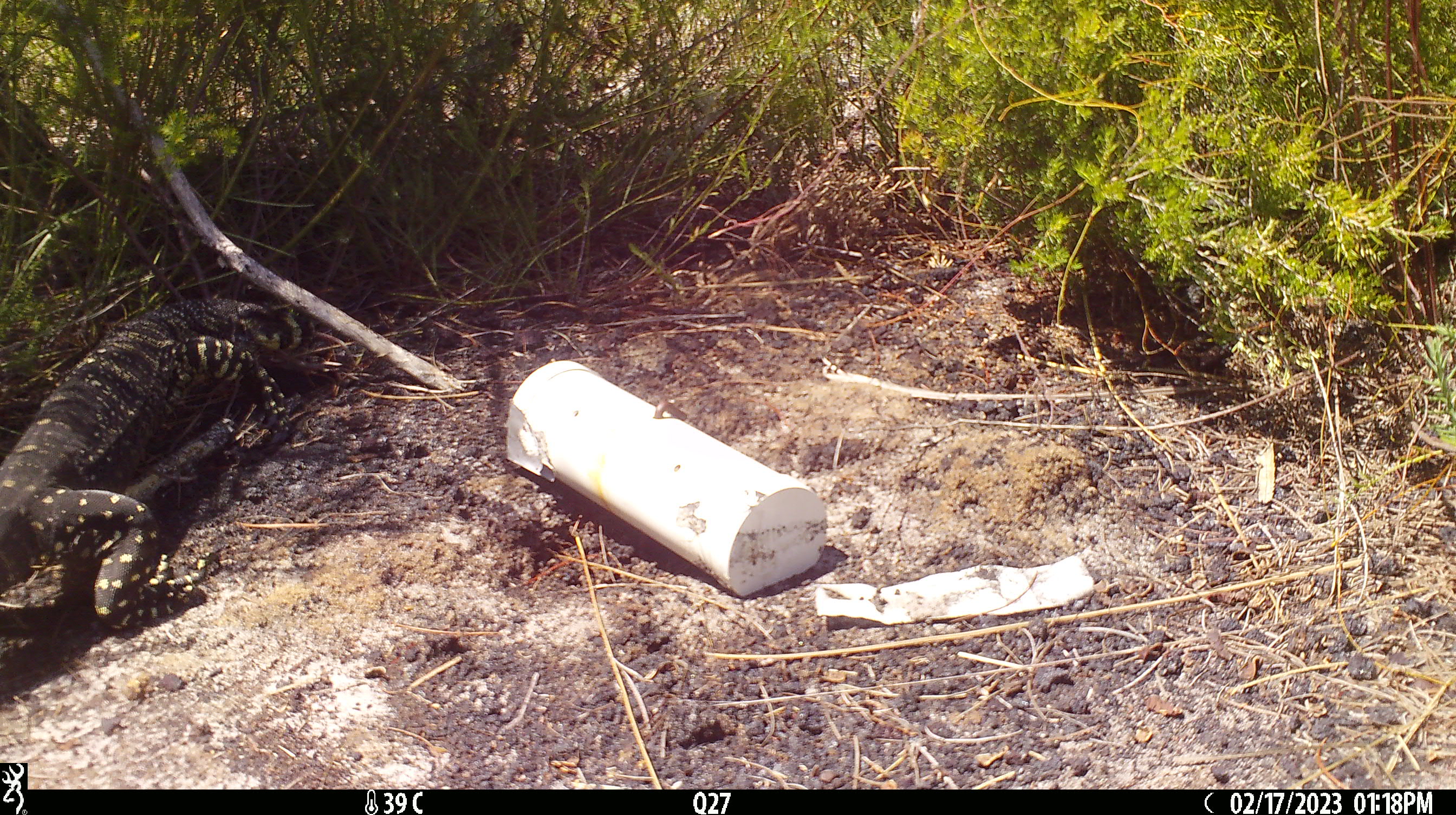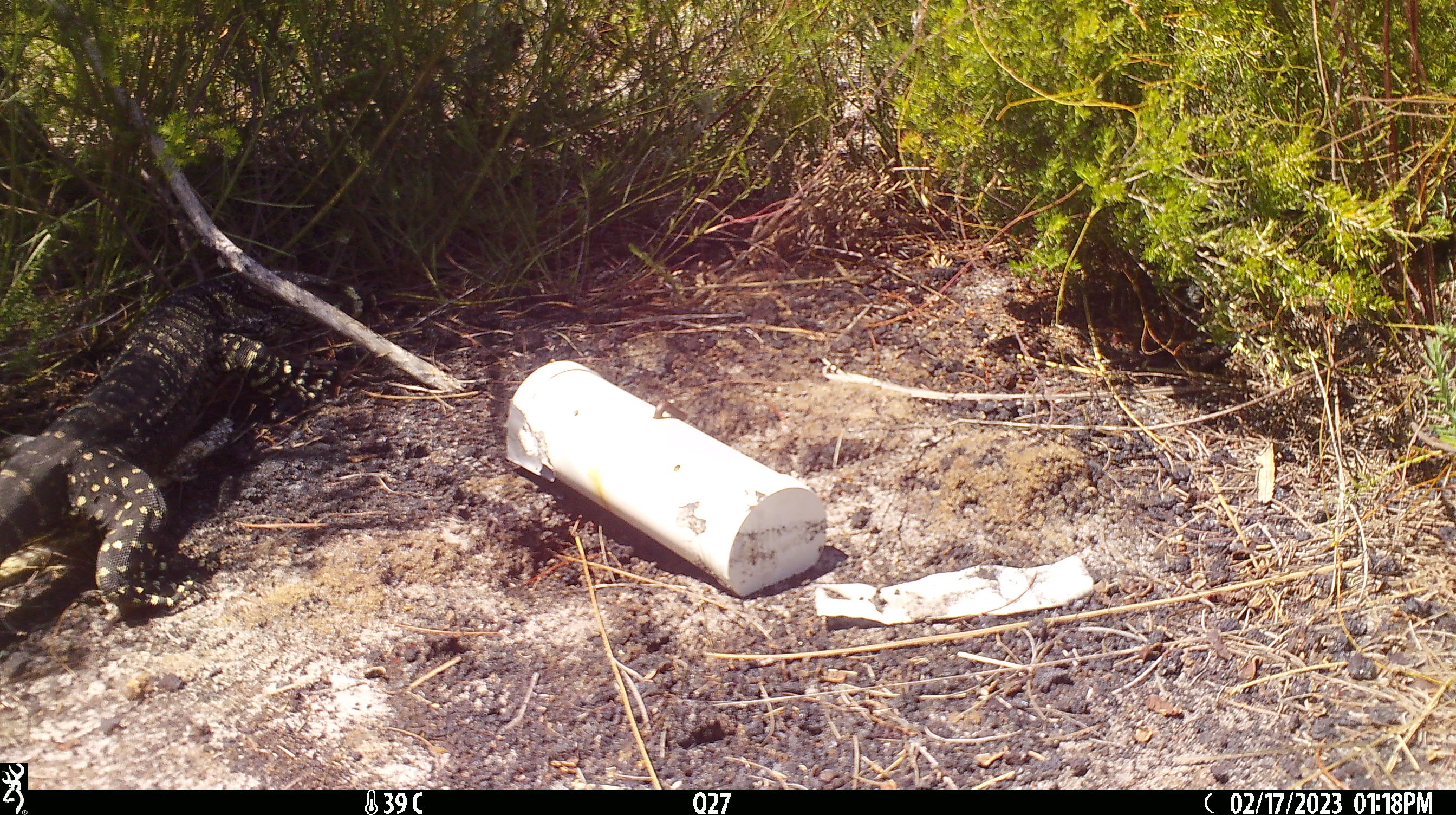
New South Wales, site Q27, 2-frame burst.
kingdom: Animalia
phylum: Chordata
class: Reptilia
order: Squamata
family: Varanidae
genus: Varanus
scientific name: Varanus varius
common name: lace monitor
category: goanna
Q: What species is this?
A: Goanna (lace monitor) (Varanus varius).